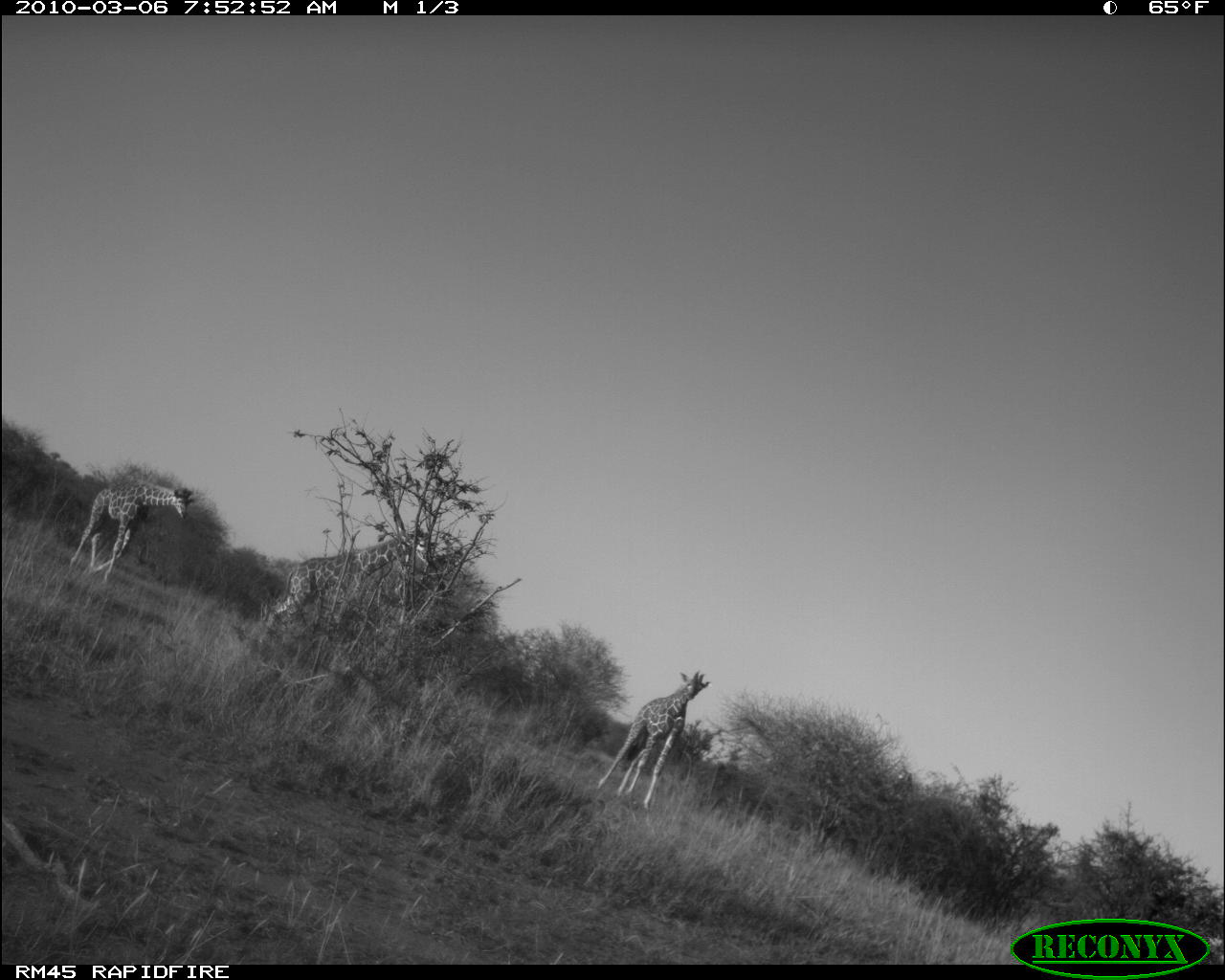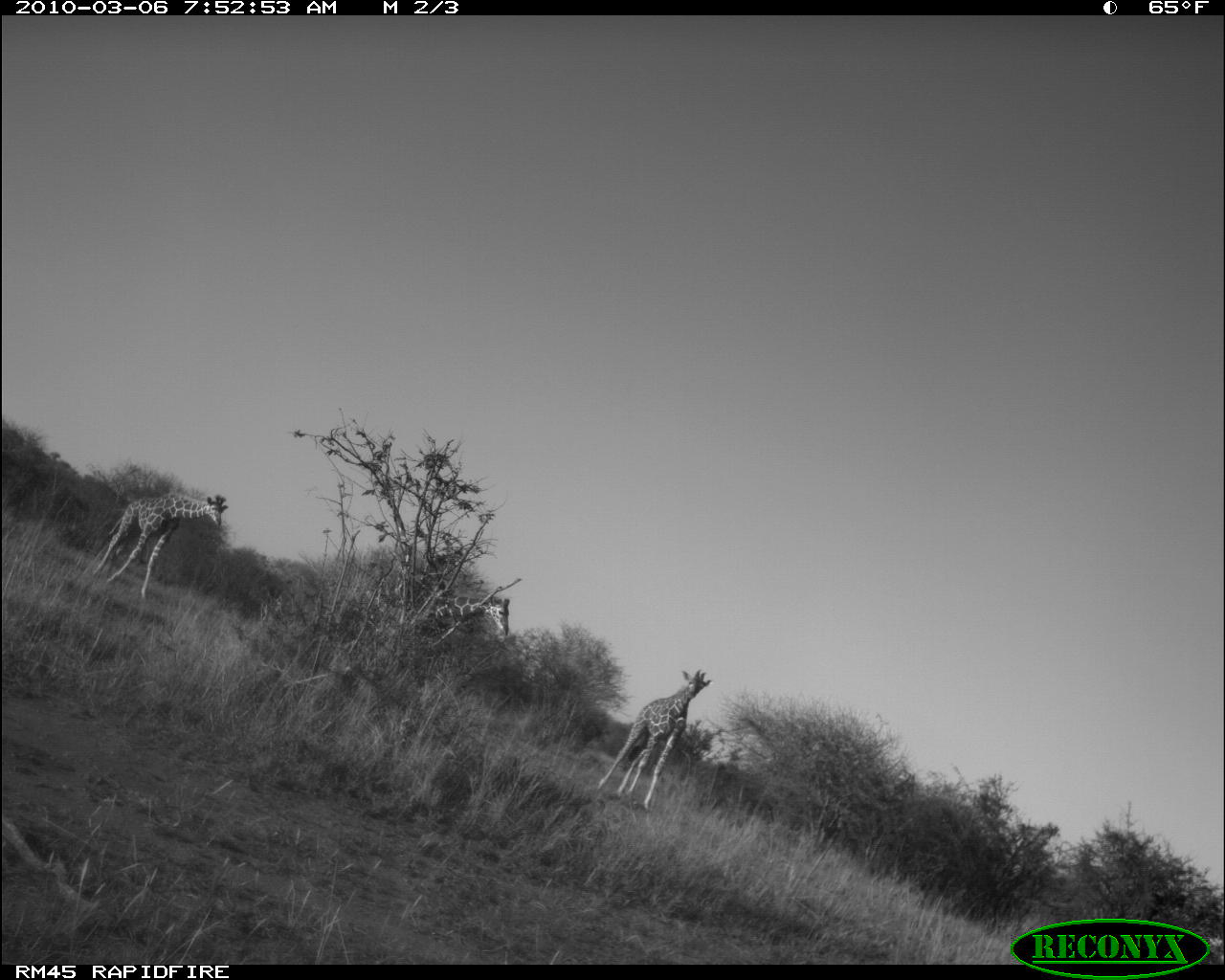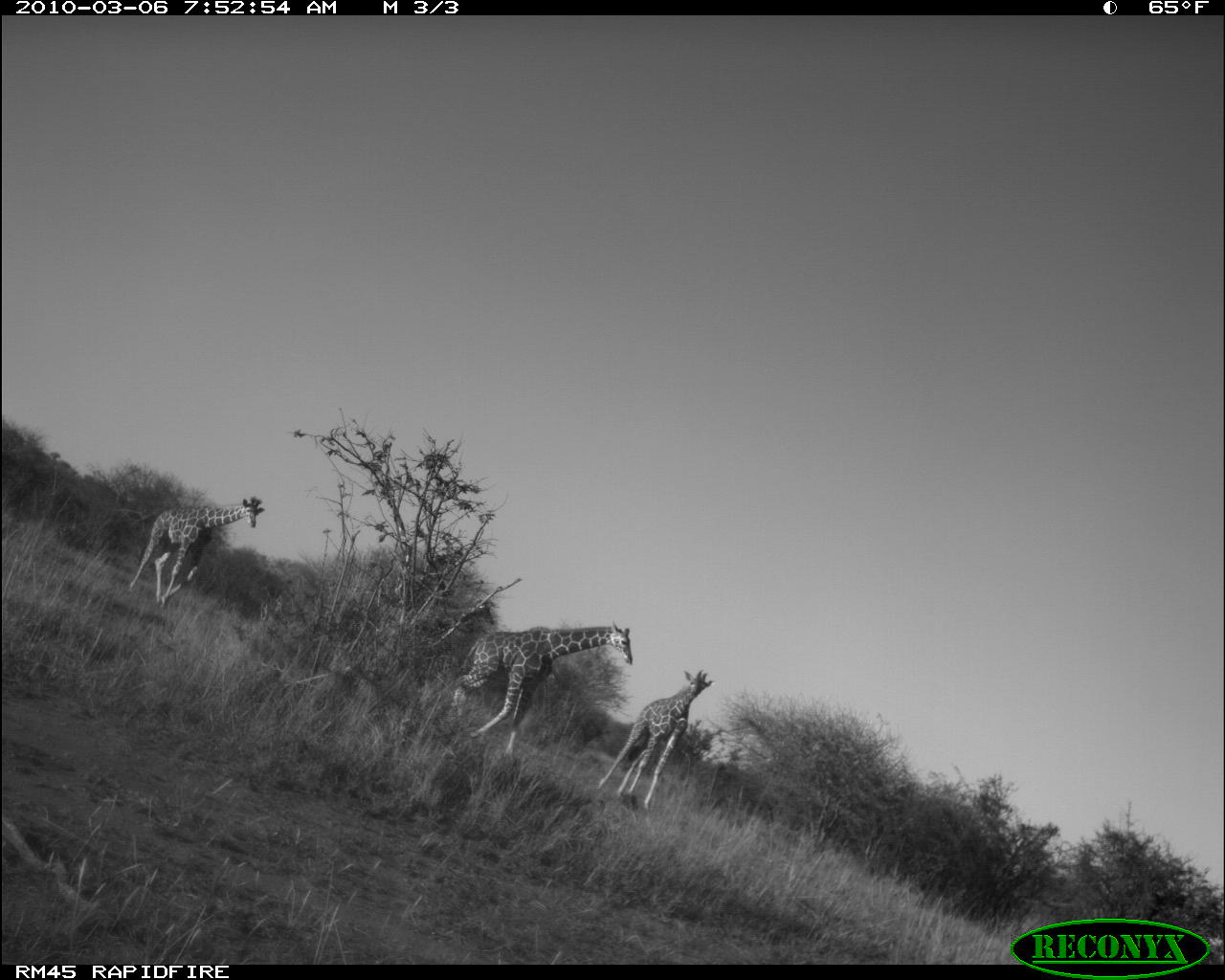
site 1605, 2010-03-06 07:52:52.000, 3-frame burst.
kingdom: Animalia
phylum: Chordata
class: Mammalia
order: Artiodactyla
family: Giraffidae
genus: Giraffa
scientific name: Giraffa camelopardalis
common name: giraffe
Giraffa camelopardalis (giraffe), count 3.